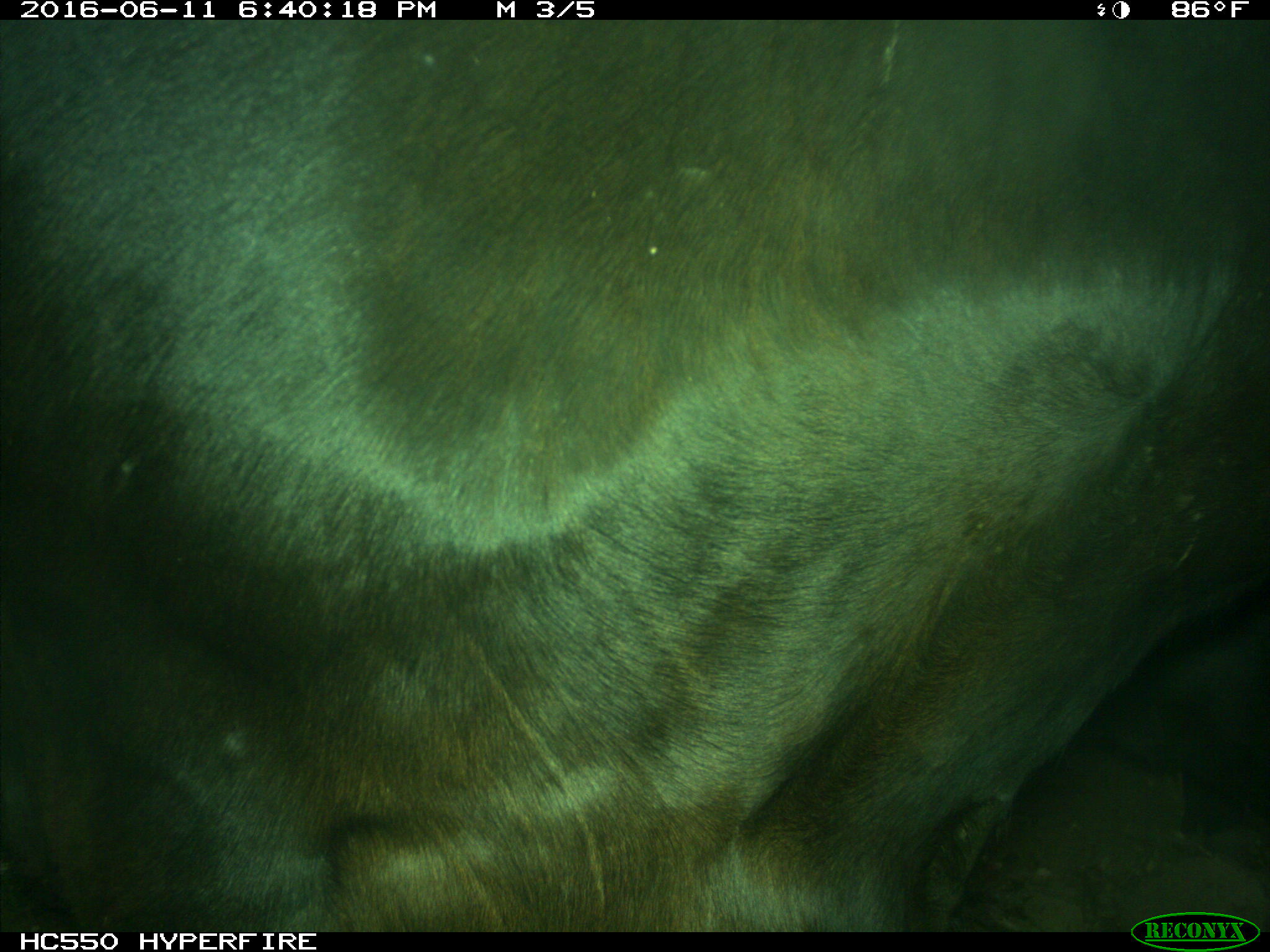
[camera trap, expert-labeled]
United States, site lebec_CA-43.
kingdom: Animalia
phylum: Chordata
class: Mammalia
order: Artiodactyla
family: Bovidae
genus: Bos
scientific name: Bos taurus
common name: domestic cow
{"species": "Bos taurus (domestic cow)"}